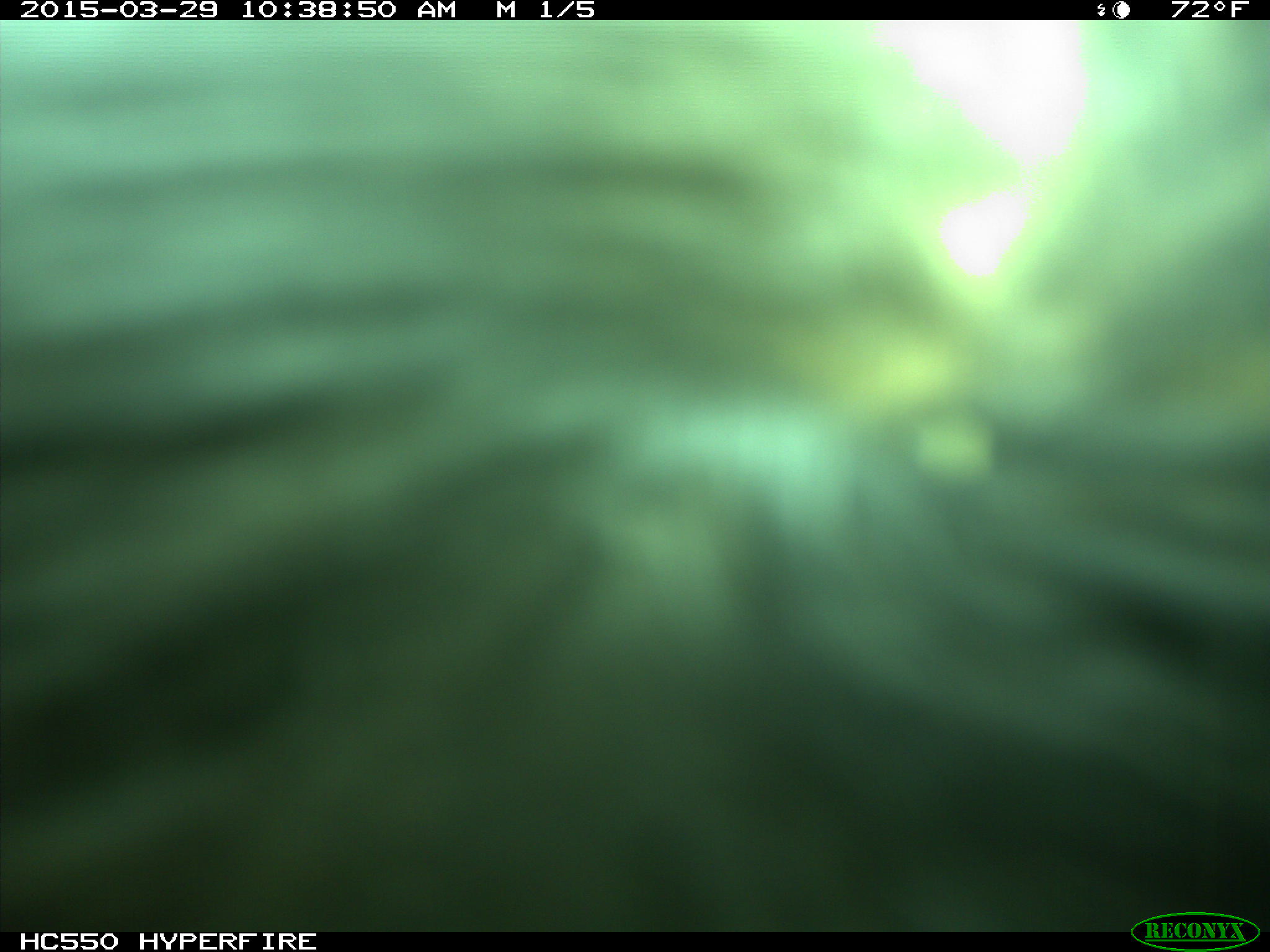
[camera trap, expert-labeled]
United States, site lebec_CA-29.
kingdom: Animalia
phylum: Chordata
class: Mammalia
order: Artiodactyla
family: Bovidae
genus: Bos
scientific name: Bos taurus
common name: domestic cow